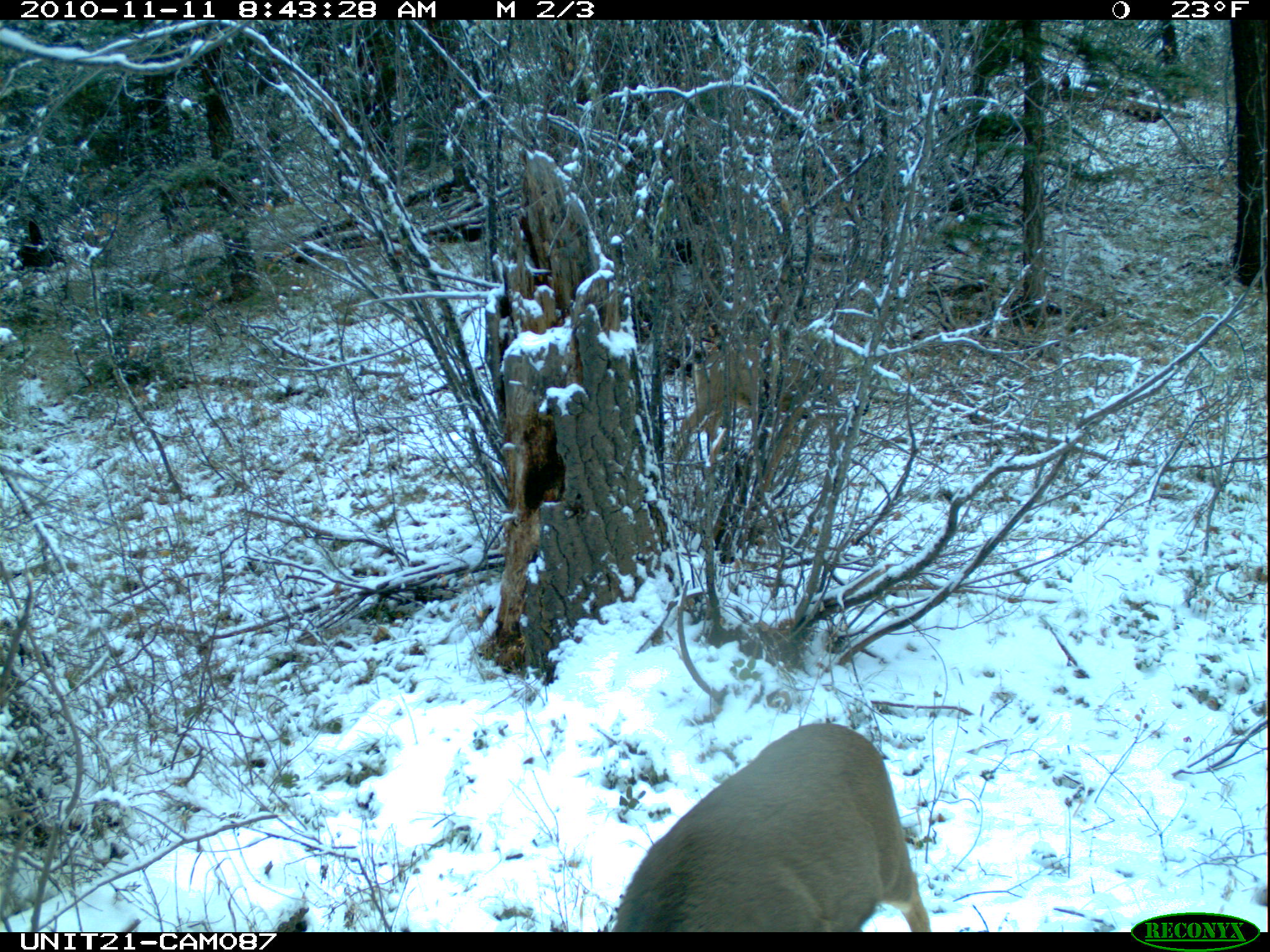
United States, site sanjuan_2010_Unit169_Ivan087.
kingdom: Animalia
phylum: Chordata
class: Mammalia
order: Artiodactyla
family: Cervidae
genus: Odocoileus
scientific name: Odocoileus hemionus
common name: mule deer